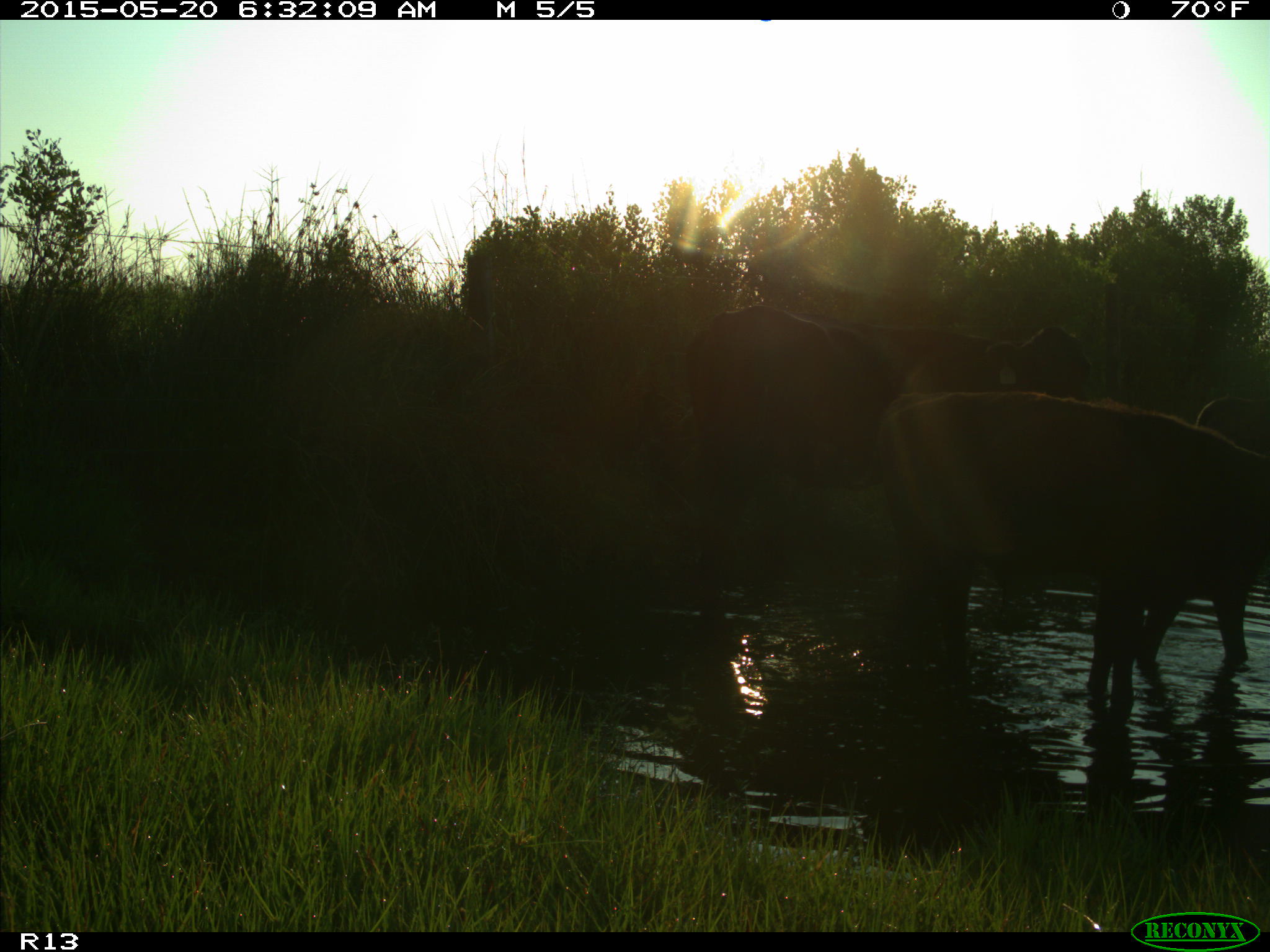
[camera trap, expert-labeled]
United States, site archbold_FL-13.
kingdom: Animalia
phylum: Chordata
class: Mammalia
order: Artiodactyla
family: Bovidae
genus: Bos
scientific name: Bos taurus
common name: domestic cow